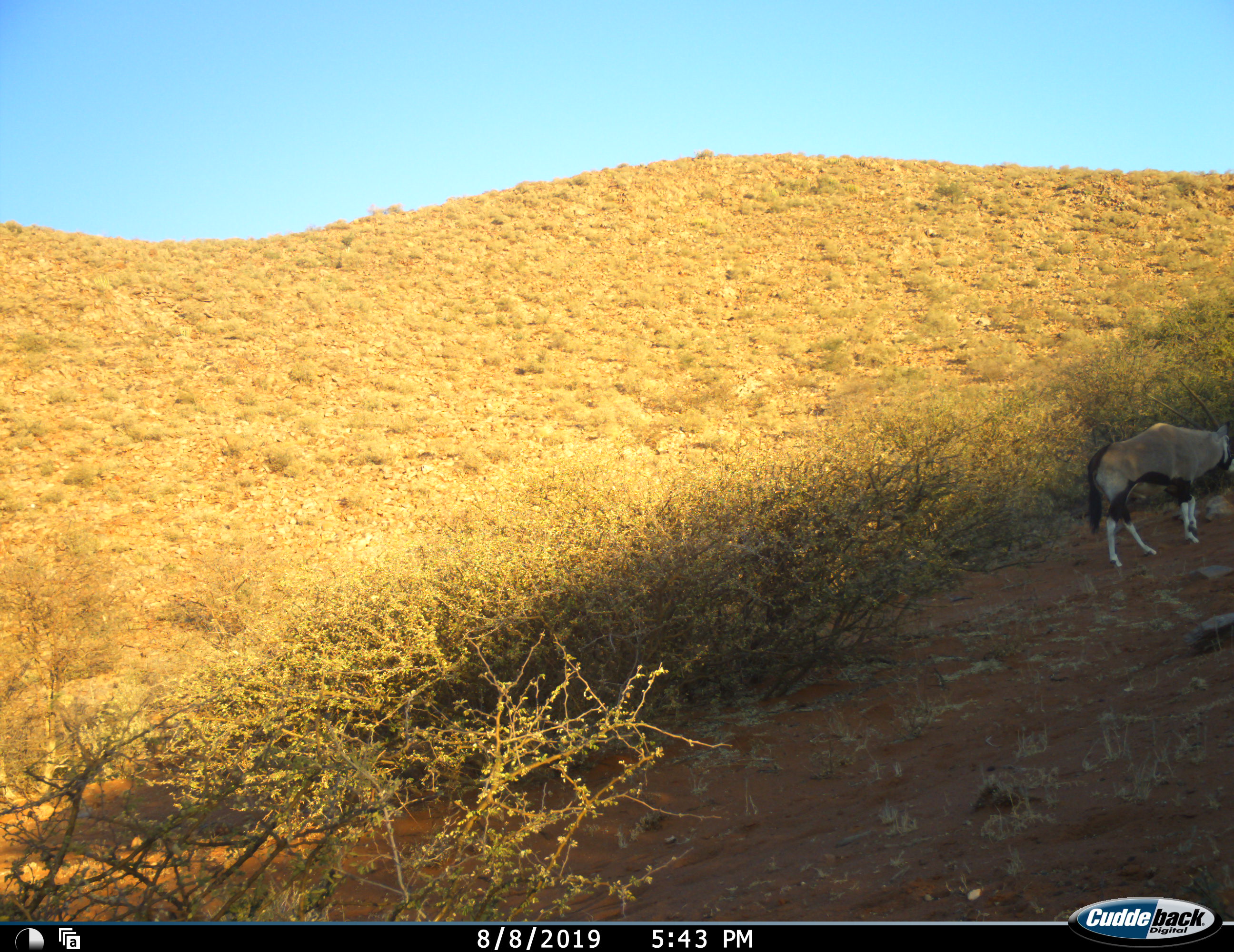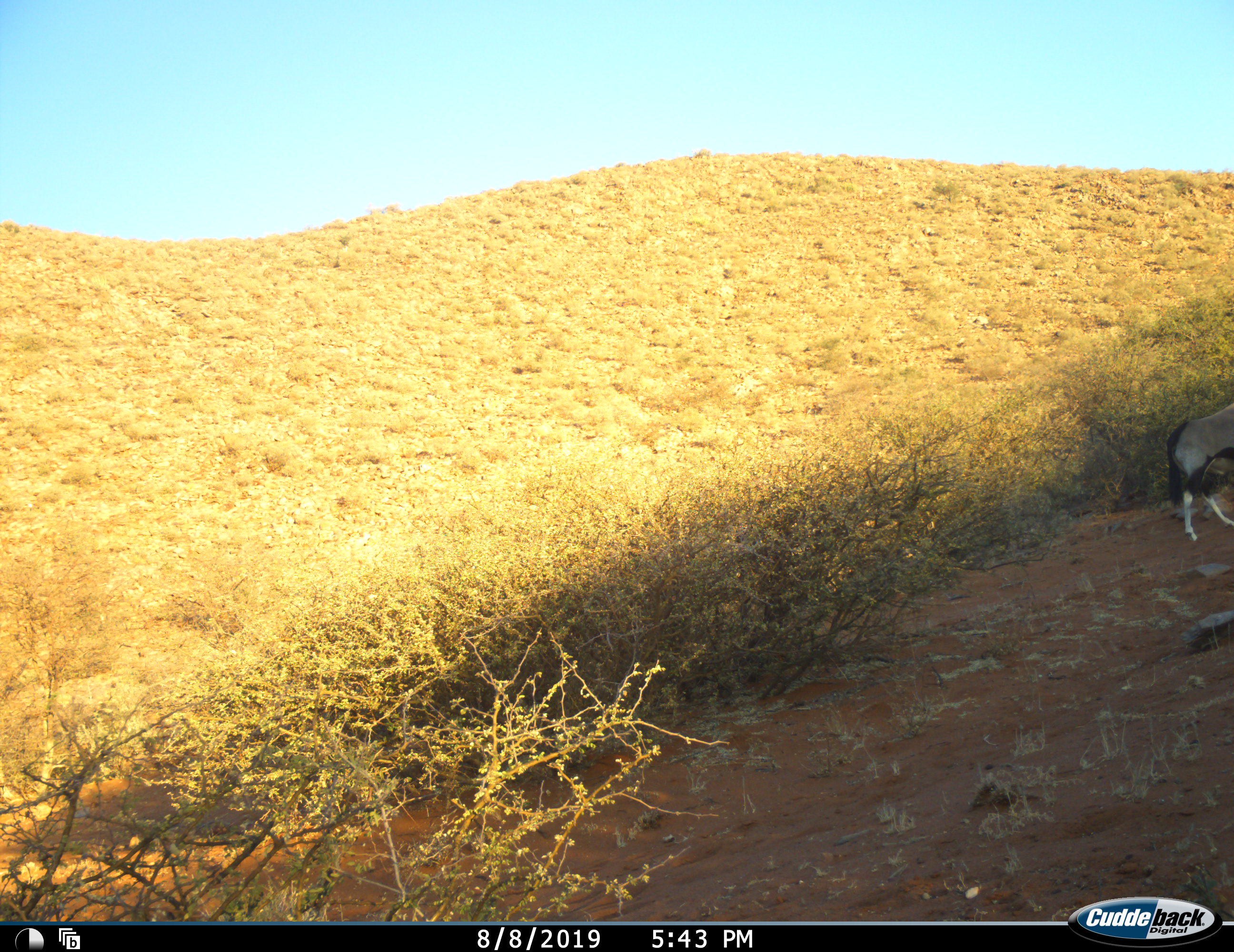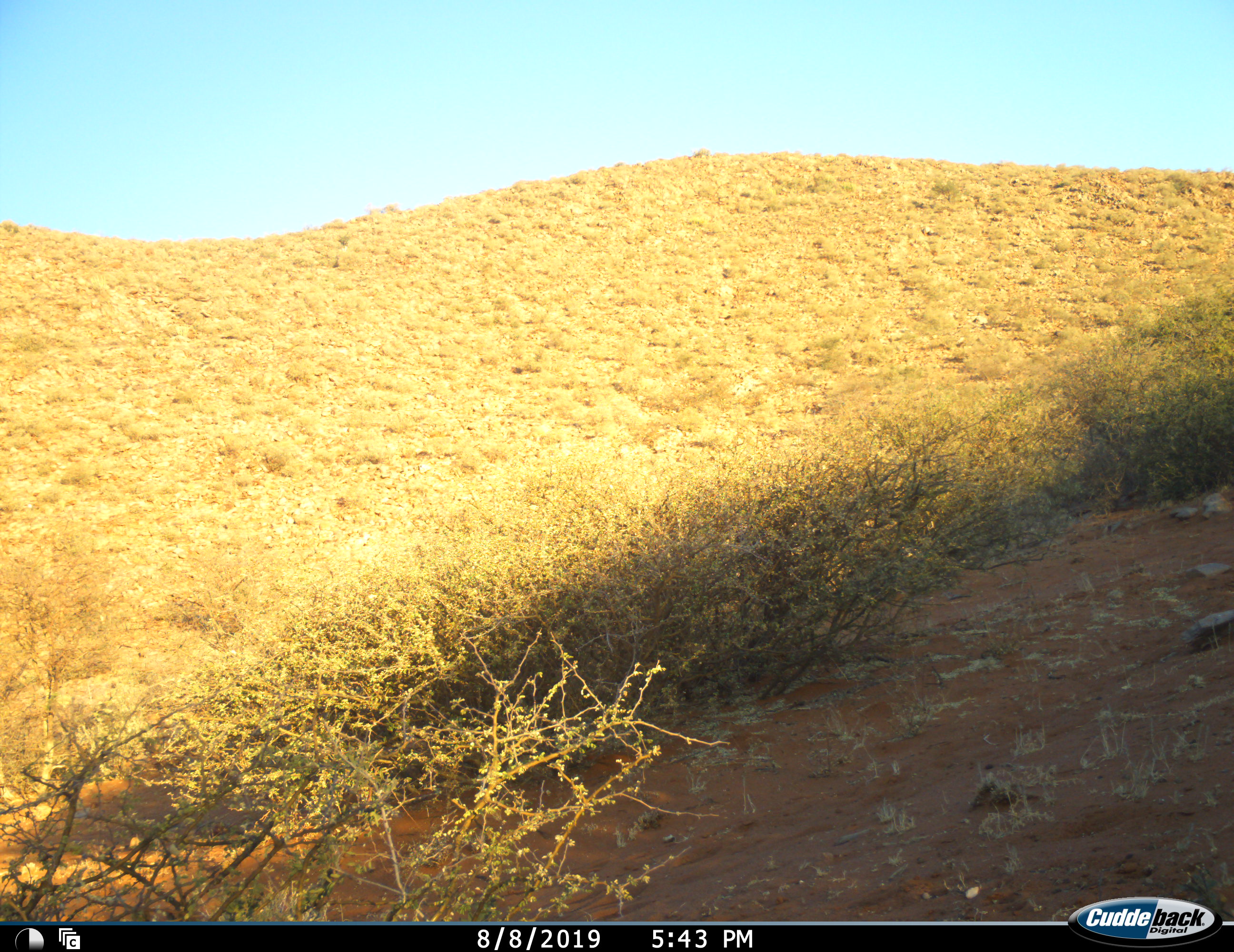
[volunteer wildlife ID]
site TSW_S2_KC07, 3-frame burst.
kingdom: Animalia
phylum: Chordata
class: Mammalia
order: Artiodactyla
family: Bovidae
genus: Oryx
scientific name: Oryx gazella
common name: gemsbok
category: oryx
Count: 1.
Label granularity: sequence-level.